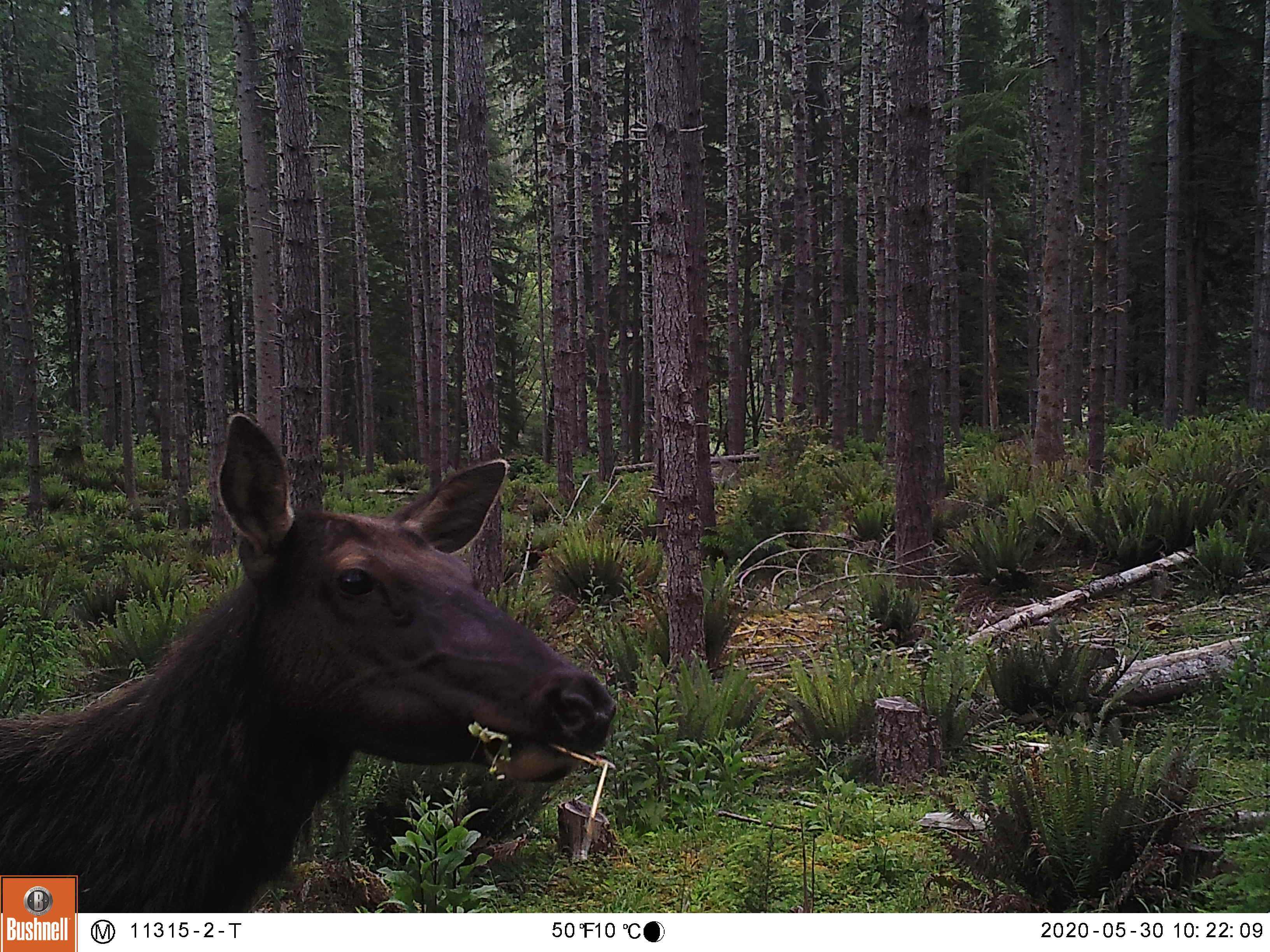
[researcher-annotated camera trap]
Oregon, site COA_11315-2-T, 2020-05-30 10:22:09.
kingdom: Animalia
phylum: Chordata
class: Mammalia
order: Artiodactyla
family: Cervidae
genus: Cervus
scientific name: Cervus canadensis roosevelti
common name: roosevelt elk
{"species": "roosevelt elk (Cervus canadensis roosevelti)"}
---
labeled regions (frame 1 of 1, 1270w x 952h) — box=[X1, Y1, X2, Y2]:
roosevelt elk: box=[0, 406, 620, 869]